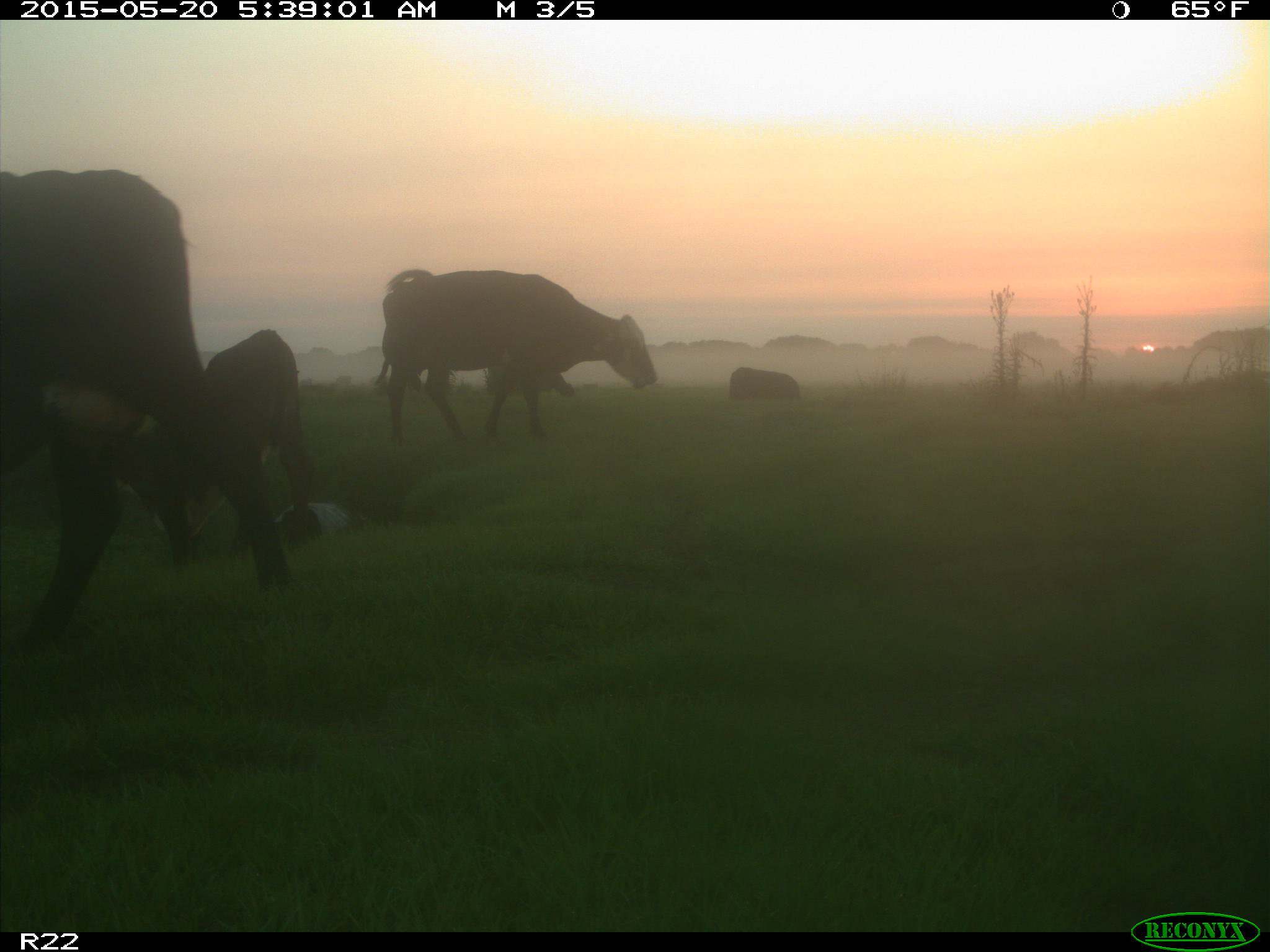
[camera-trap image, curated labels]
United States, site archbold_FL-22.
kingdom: Animalia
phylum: Chordata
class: Mammalia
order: Artiodactyla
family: Bovidae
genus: Bos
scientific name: Bos taurus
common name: domestic cow